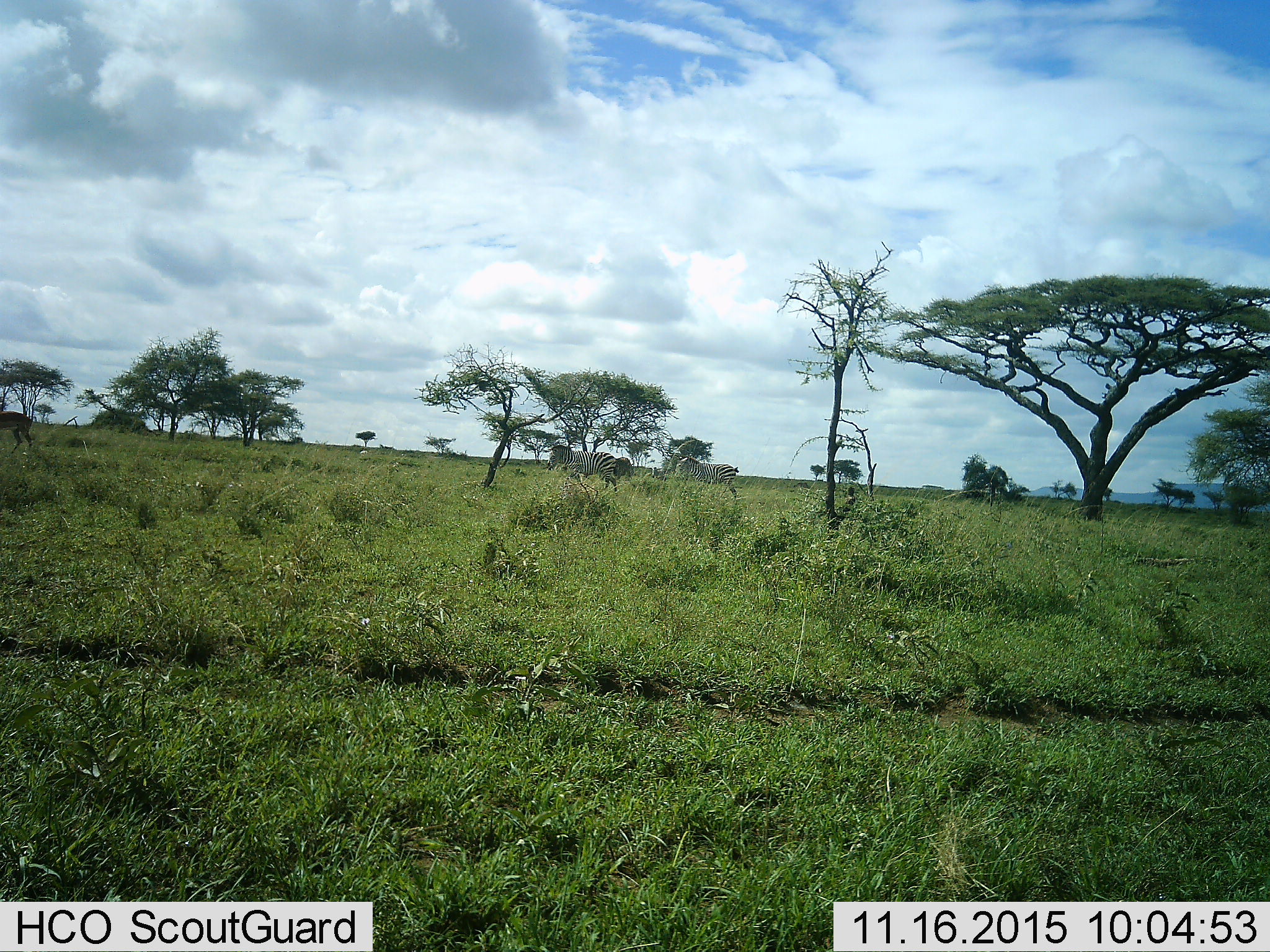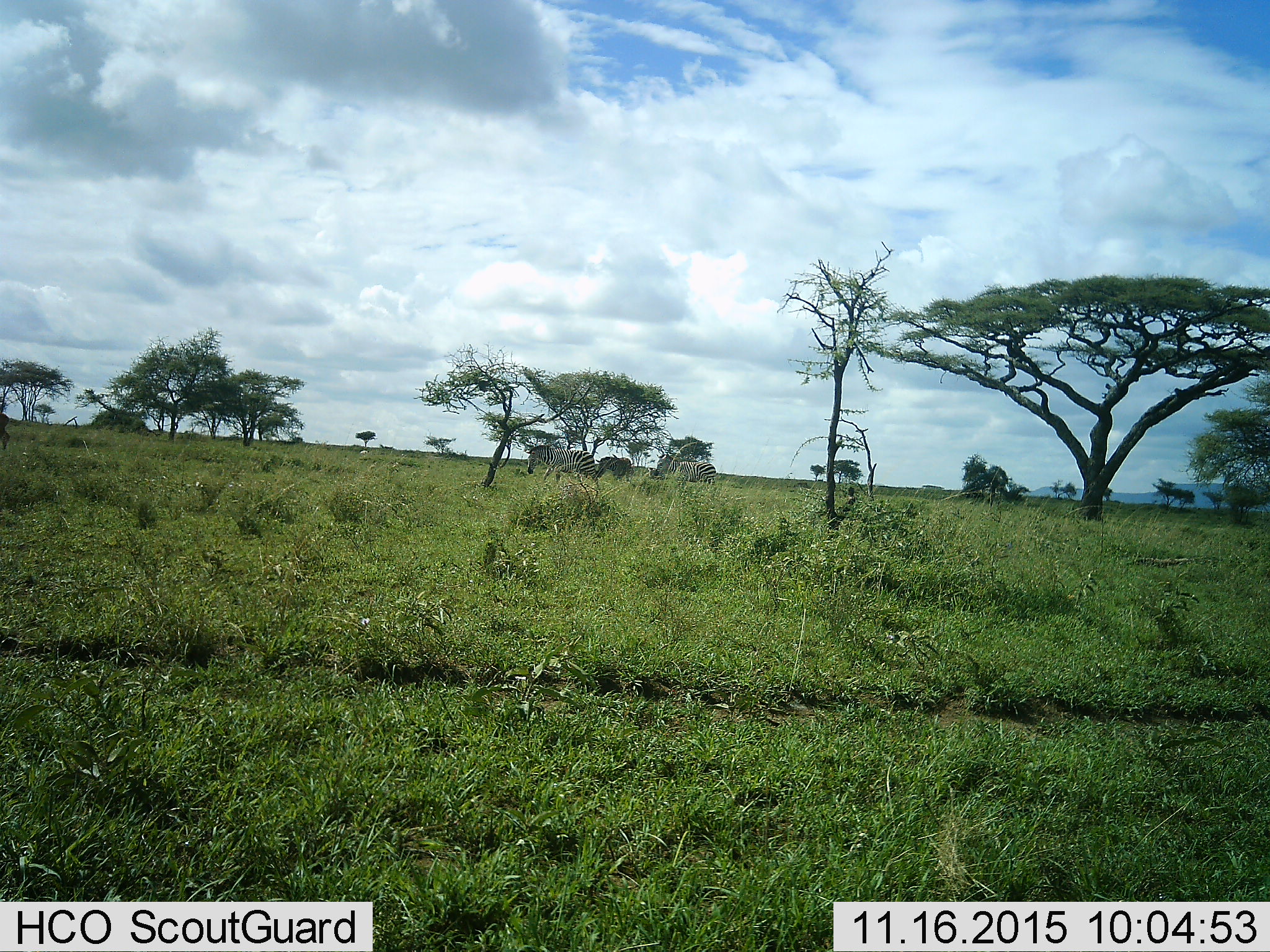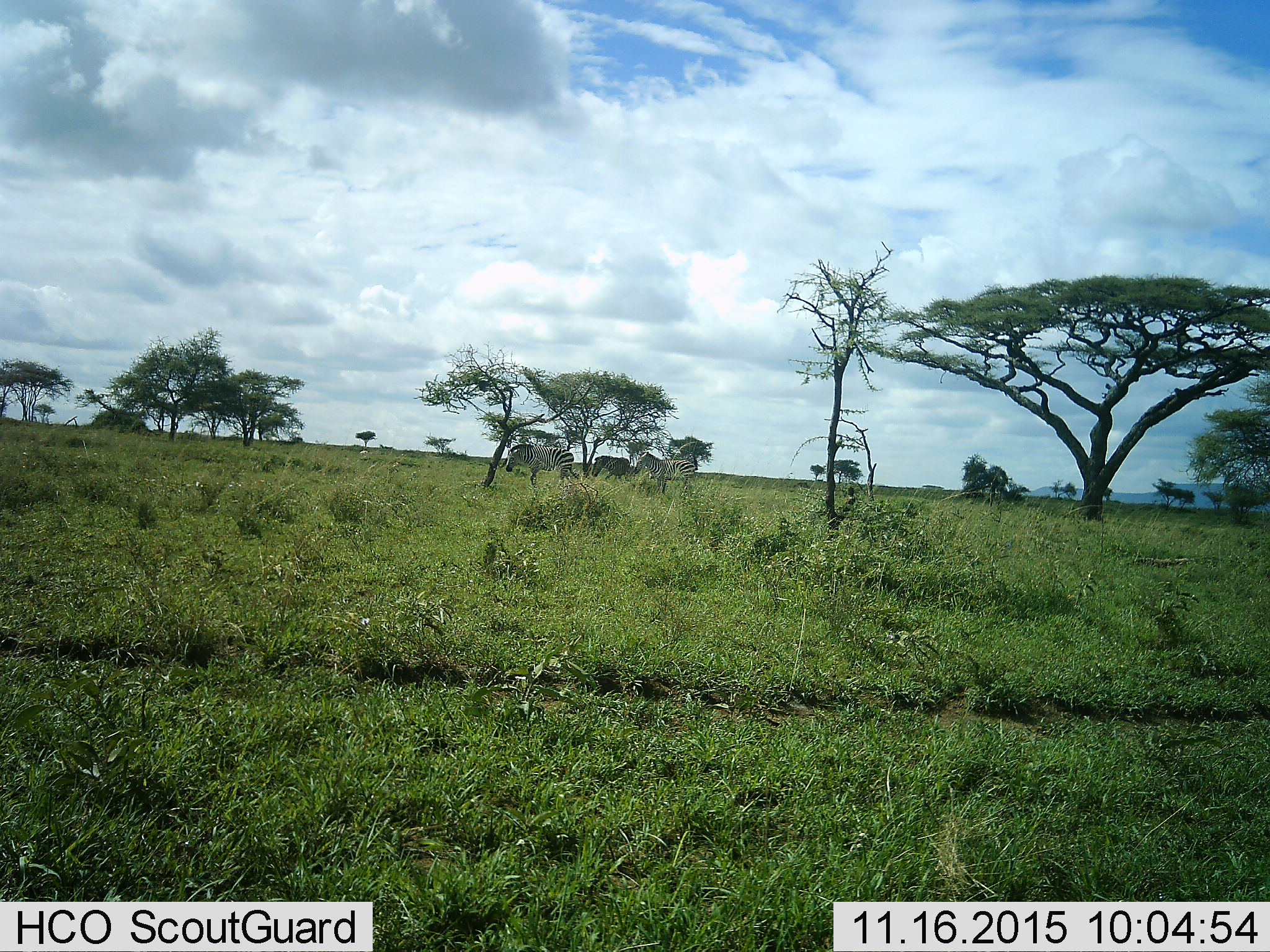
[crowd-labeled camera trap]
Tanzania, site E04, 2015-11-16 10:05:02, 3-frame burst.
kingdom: Animalia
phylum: Chordata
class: Mammalia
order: Artiodactyla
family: Bovidae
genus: Aepyceros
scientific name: Aepyceros melampus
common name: impala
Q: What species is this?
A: Impala (Aepyceros melampus).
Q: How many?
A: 1.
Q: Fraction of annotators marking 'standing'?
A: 0%.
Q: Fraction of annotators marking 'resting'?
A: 0%.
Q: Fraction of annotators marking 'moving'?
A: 100%.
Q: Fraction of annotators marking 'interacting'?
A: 0%.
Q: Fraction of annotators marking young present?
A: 0%.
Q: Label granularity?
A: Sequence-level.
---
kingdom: Animalia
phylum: Chordata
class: Mammalia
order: Perissodactyla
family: Equidae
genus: Equus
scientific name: Equus quagga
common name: plains zebra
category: zebra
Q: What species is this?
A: Zebra (plains zebra) (Equus quagga).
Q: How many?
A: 3.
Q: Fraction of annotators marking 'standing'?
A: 11%.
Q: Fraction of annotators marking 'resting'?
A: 0%.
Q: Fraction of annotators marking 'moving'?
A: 100%.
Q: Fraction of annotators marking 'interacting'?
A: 0%.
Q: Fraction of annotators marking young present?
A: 5%.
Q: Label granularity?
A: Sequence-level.